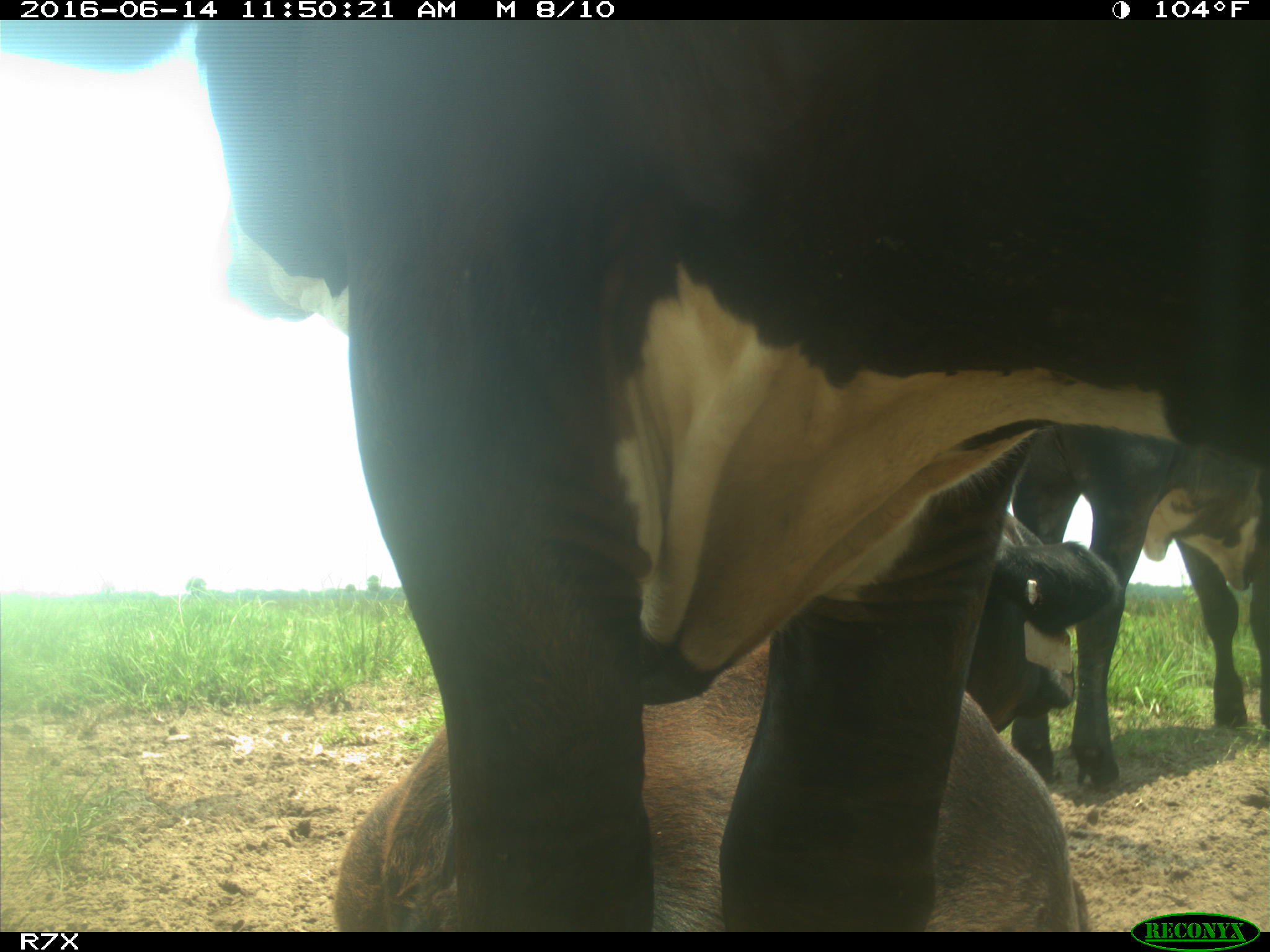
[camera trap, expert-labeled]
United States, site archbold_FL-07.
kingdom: Animalia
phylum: Chordata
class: Mammalia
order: Artiodactyla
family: Bovidae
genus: Bos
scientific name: Bos taurus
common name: domestic cow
Bos taurus (domestic cow).